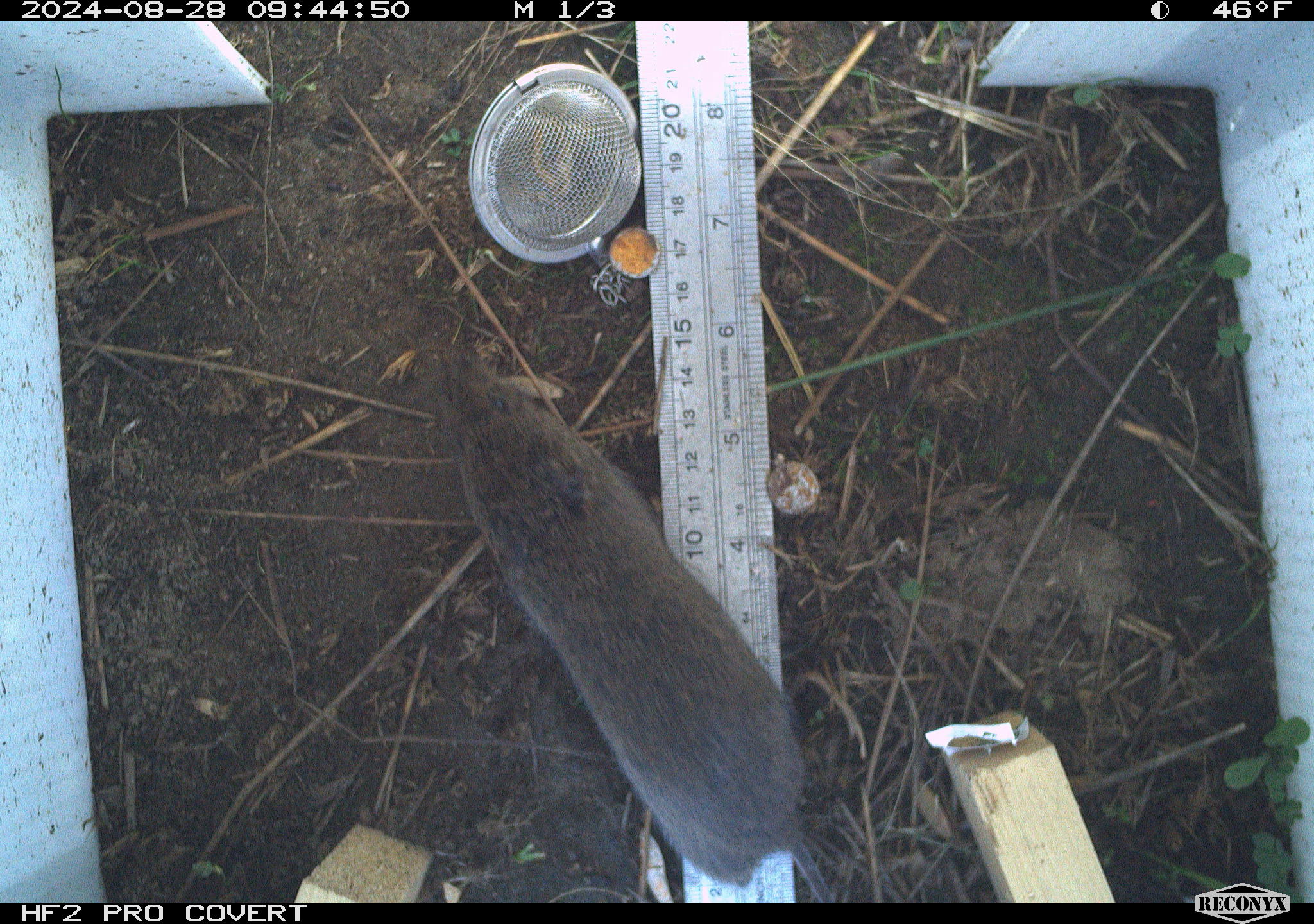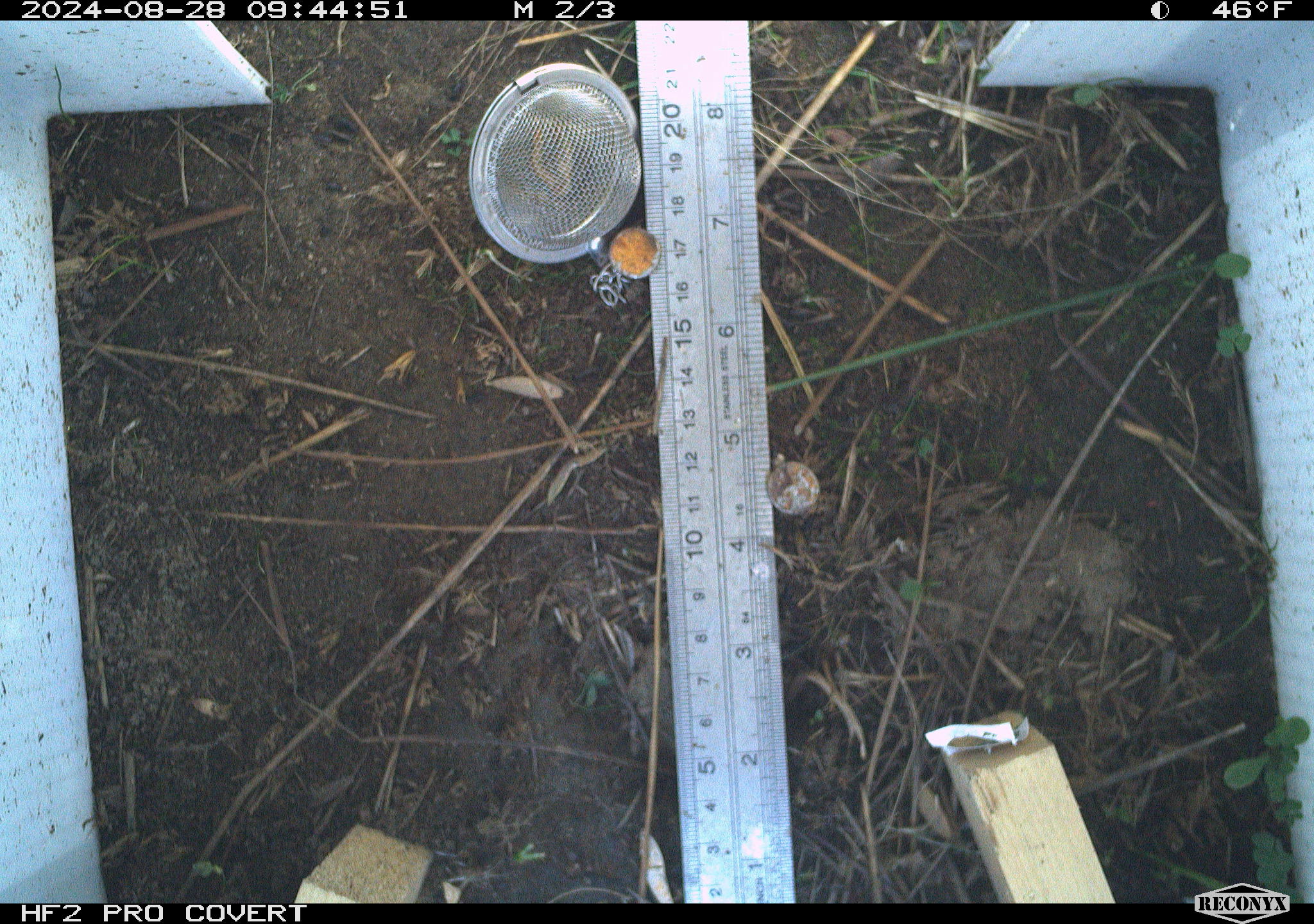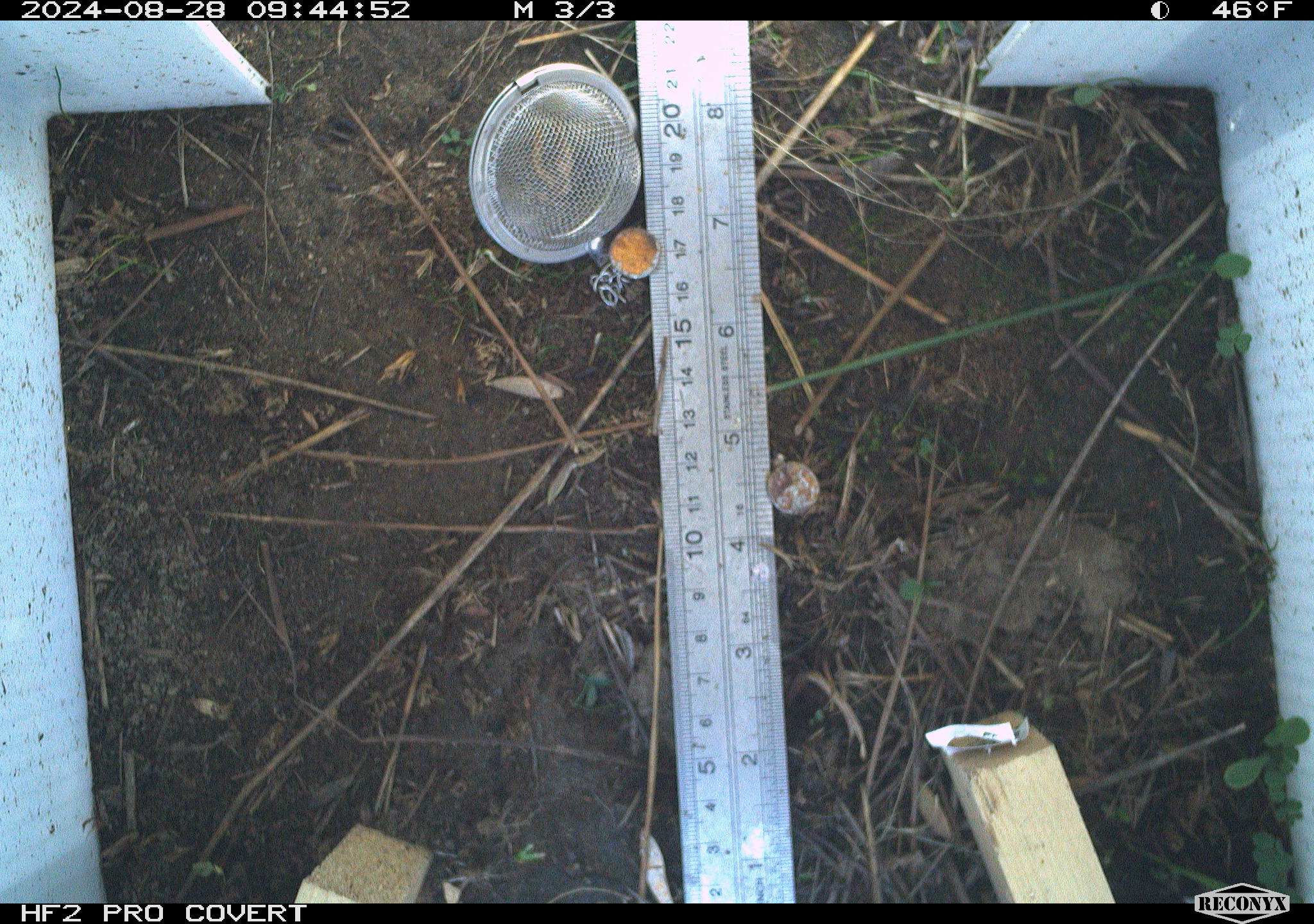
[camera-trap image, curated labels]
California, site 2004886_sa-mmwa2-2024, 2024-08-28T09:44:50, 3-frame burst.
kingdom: Animalia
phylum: Chordata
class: Mammalia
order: Rodentia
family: Cricetidae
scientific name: Arvicolinae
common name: voles, lemmings, and muskrats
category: arvicolinae subfamily